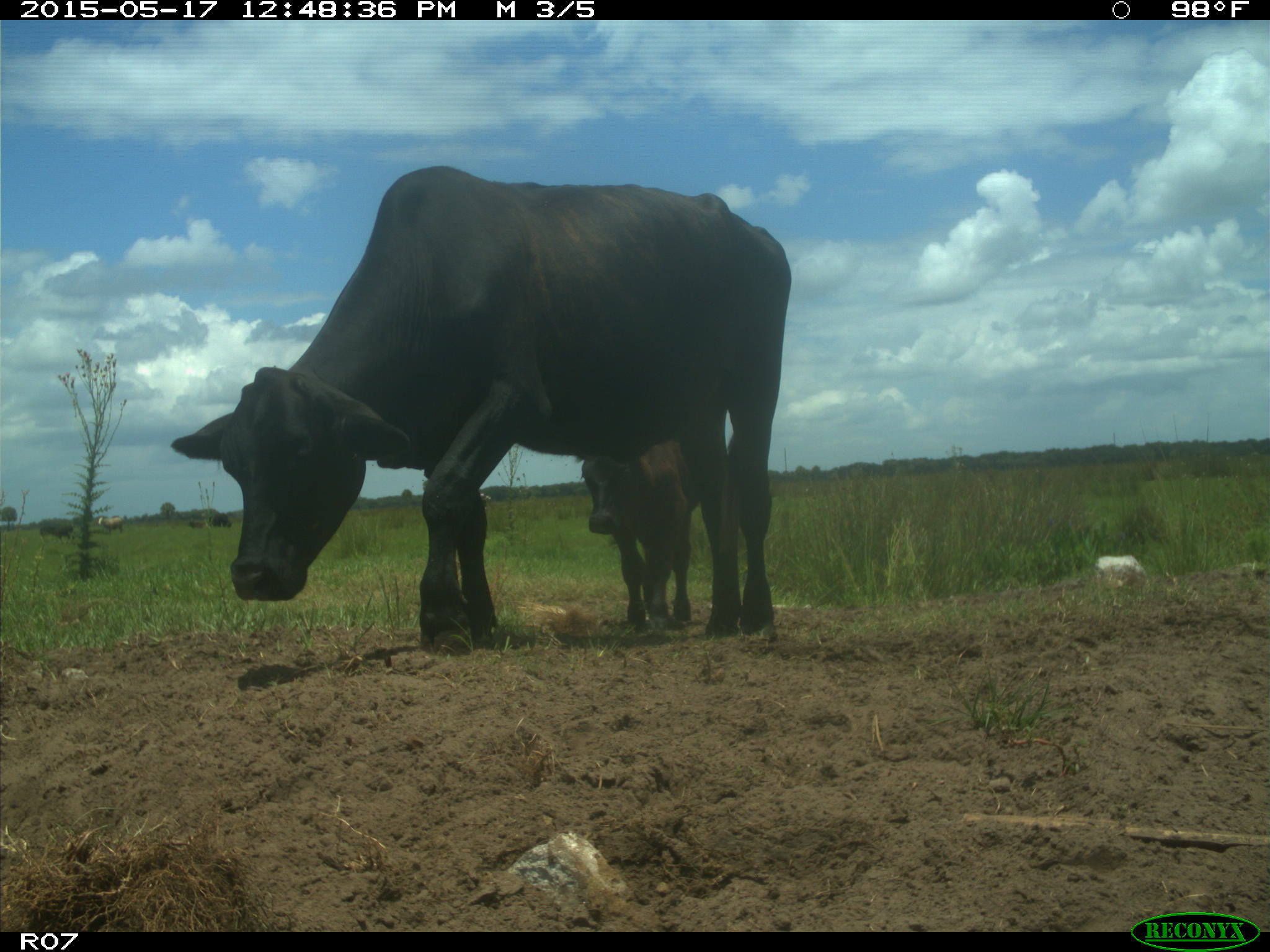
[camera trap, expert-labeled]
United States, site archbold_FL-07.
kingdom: Animalia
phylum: Chordata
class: Mammalia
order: Artiodactyla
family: Bovidae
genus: Bos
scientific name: Bos taurus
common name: domestic cow